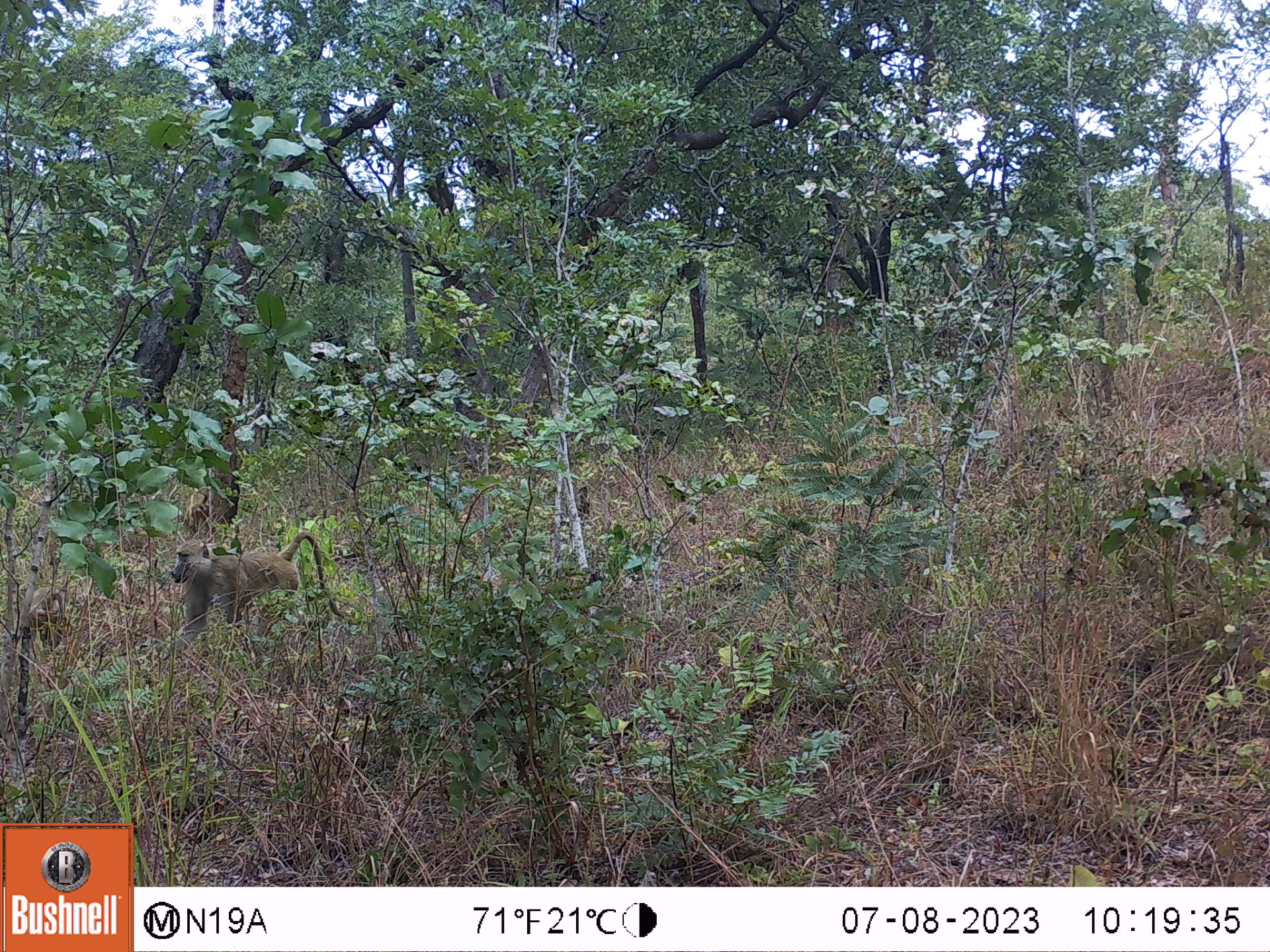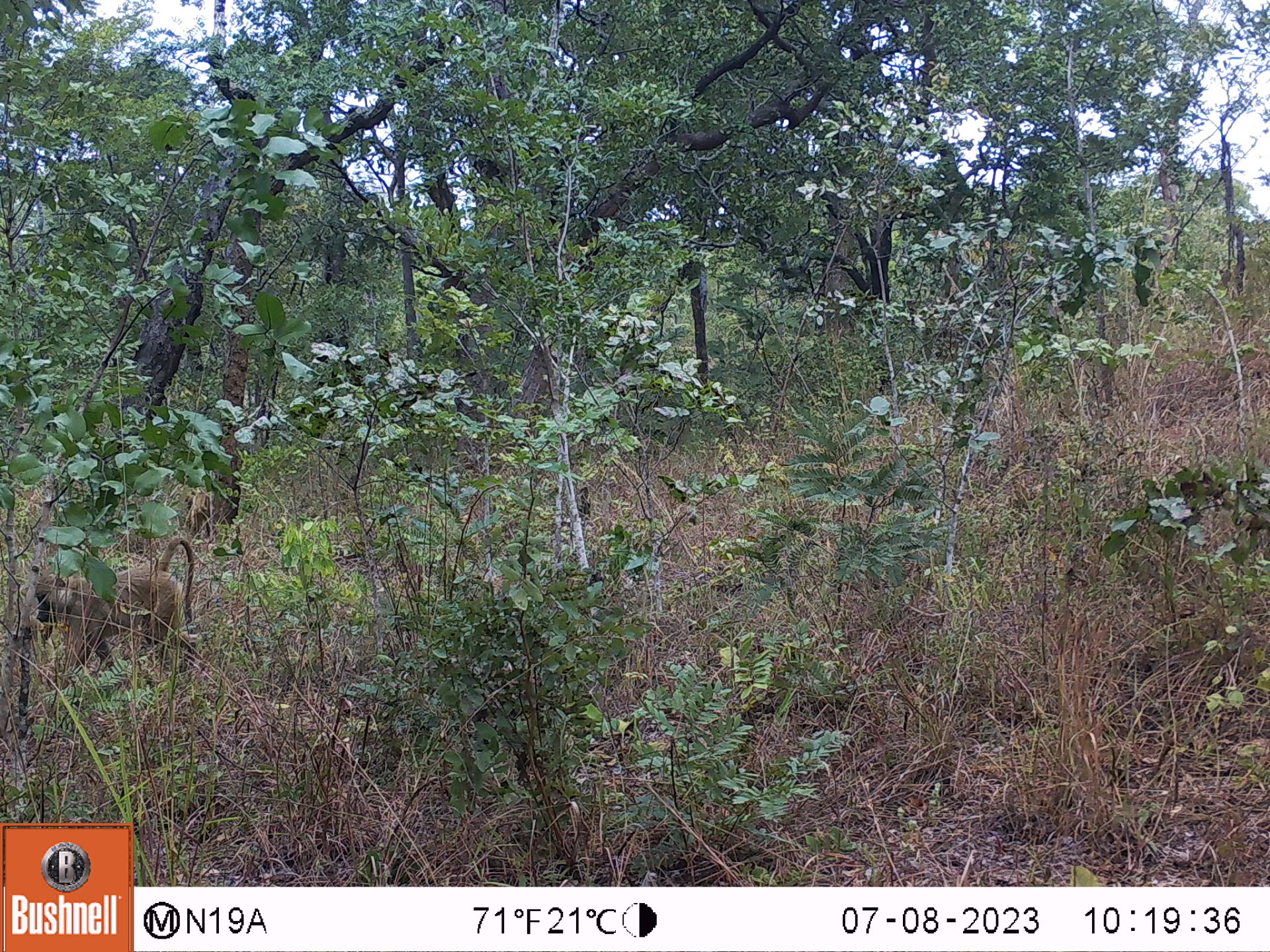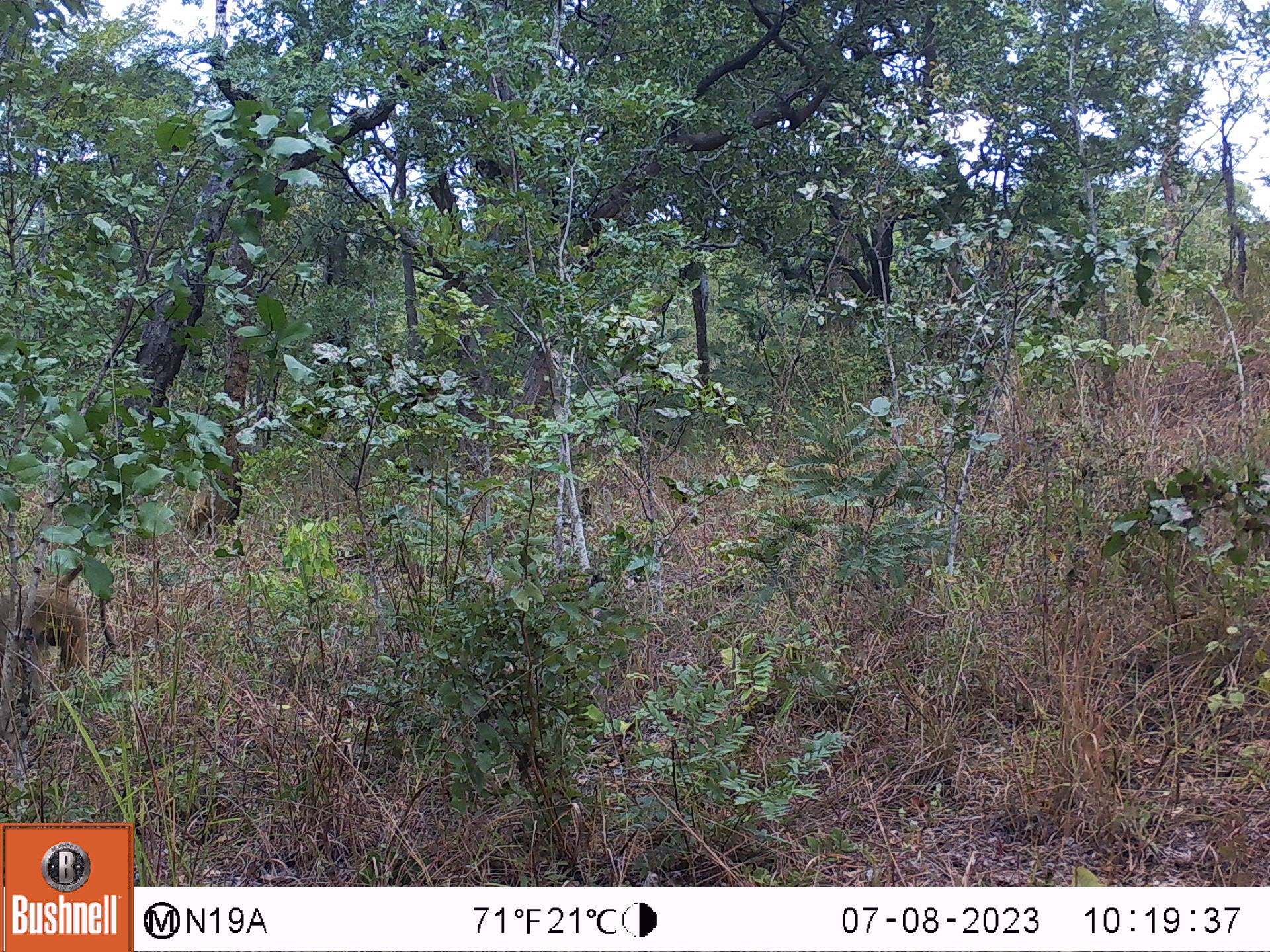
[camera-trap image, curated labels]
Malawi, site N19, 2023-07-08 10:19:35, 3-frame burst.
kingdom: Animalia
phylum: Chordata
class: Mammalia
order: Primates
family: Cercopithecidae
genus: Papio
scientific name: Papio cynocephalus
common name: yellow baboon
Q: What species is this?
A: Yellow baboon (Papio cynocephalus).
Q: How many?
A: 1.